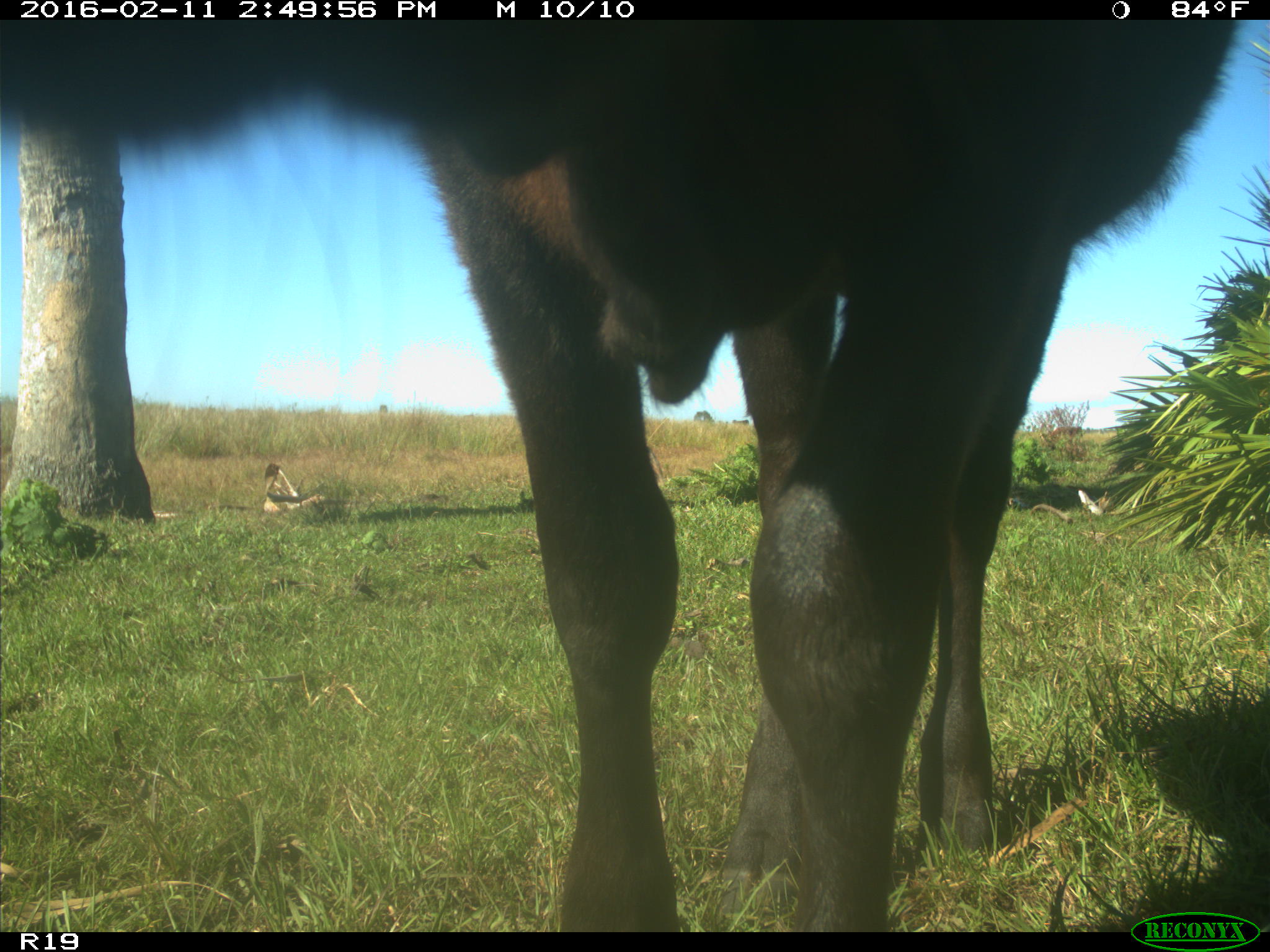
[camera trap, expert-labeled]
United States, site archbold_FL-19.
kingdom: Animalia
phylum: Chordata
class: Mammalia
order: Artiodactyla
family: Bovidae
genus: Bos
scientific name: Bos taurus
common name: domestic cow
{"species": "Bos taurus (domestic cow)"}